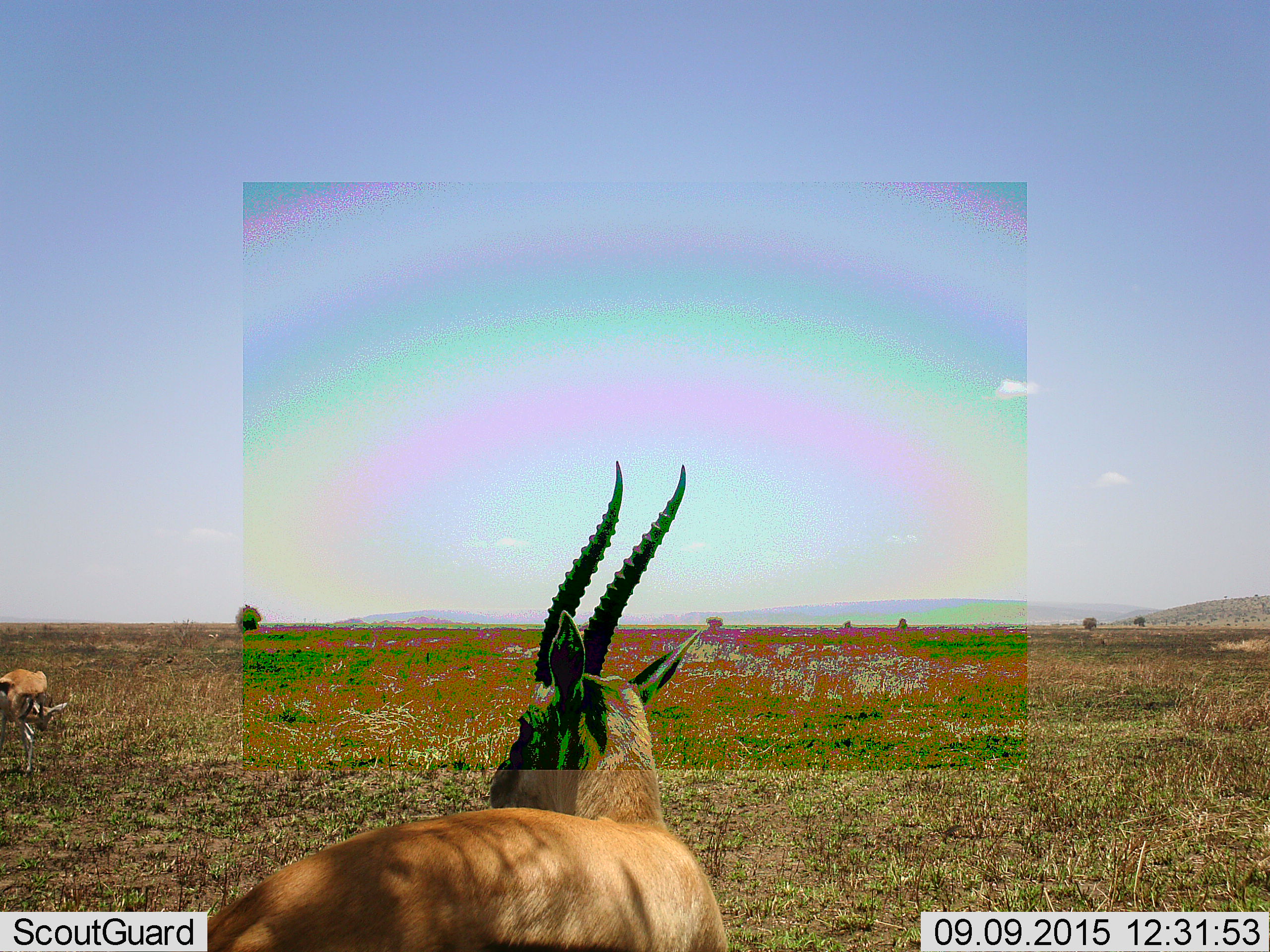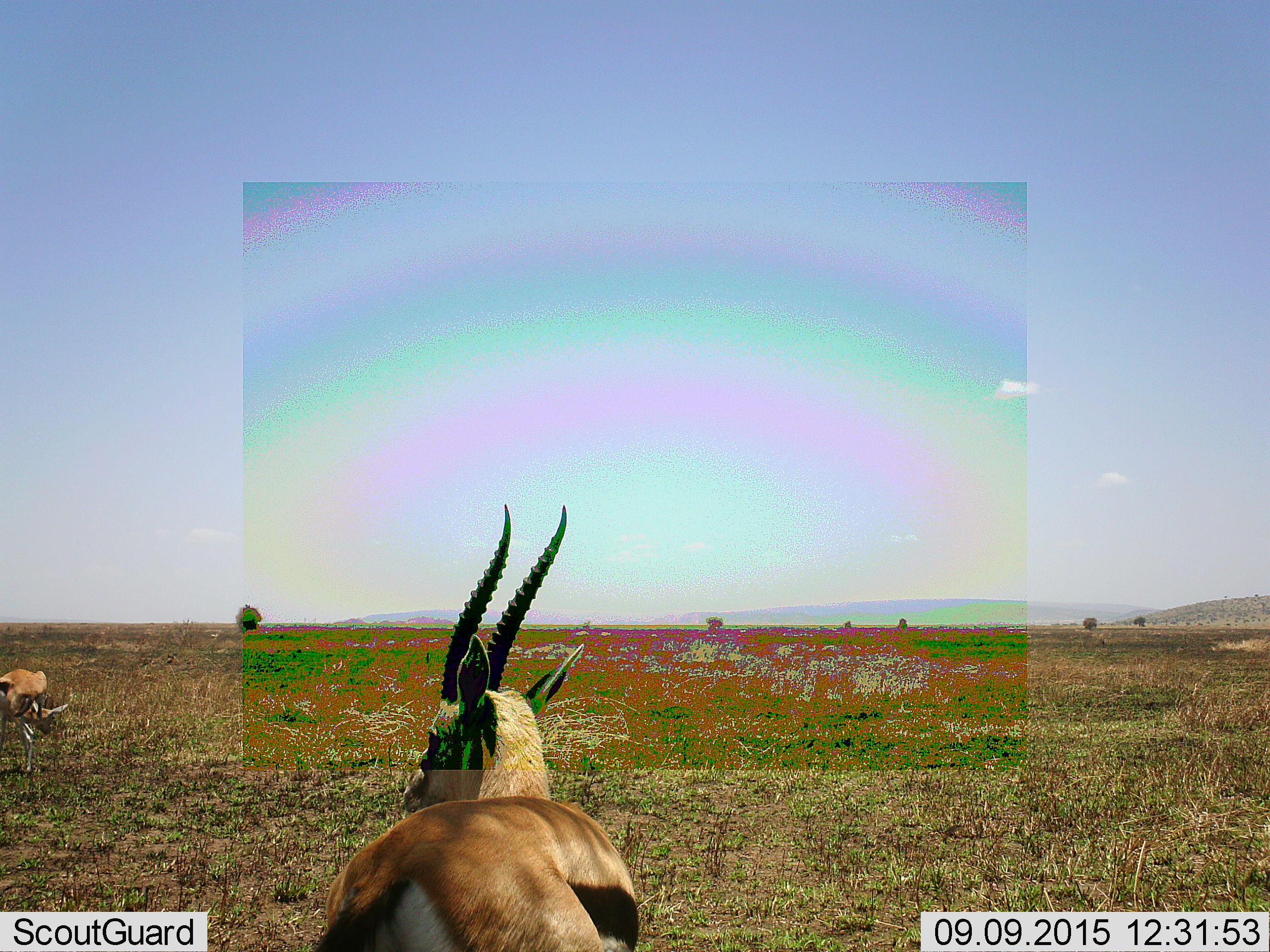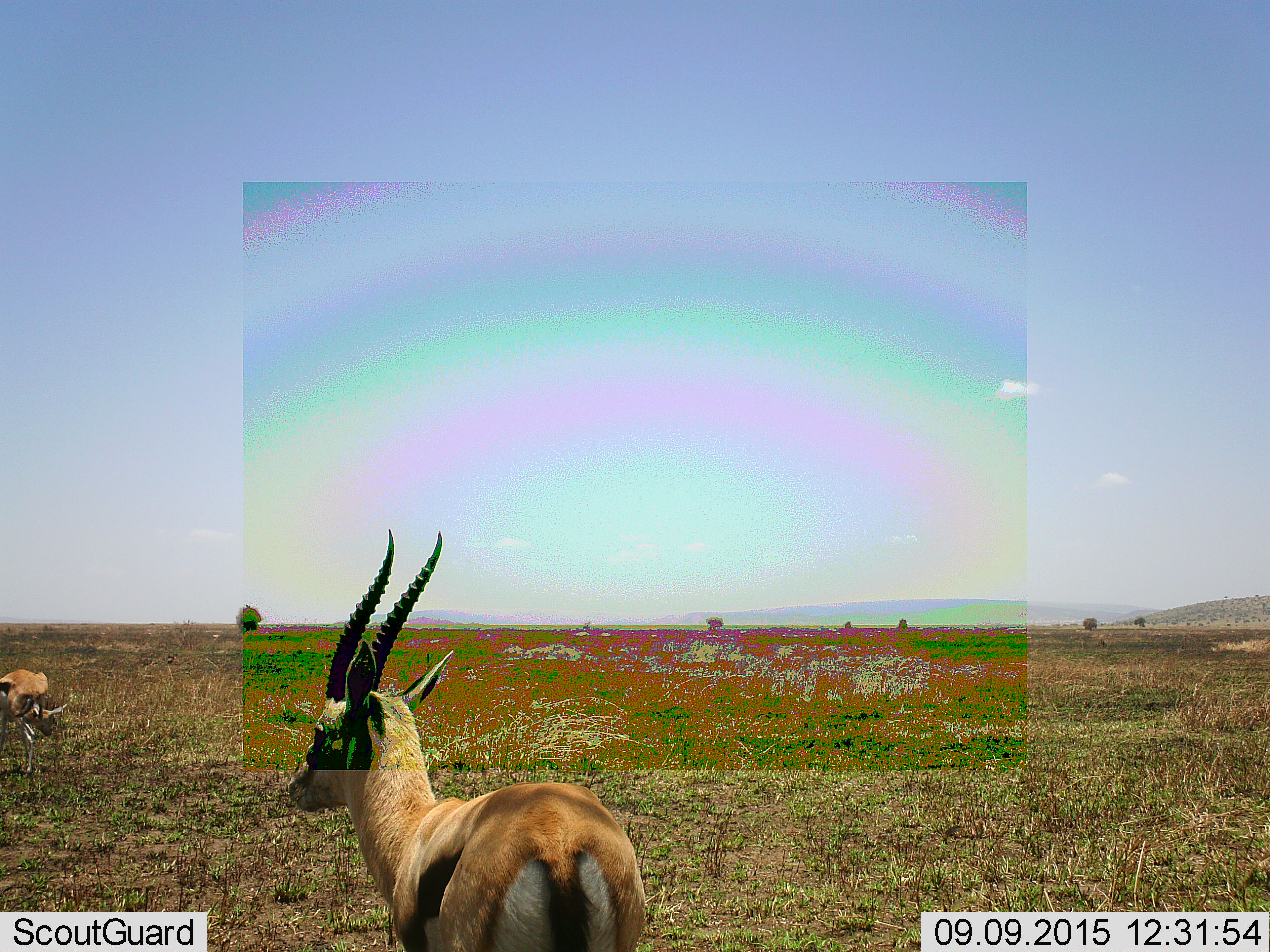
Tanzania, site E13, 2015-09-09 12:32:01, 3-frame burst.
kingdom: Animalia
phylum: Chordata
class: Mammalia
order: Artiodactyla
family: Bovidae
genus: Eudorcas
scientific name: Eudorcas thomsonii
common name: thomson's gazelle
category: gazellethomsons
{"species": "gazellethomsons (thomson's gazelle) (Eudorcas thomsonii)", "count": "2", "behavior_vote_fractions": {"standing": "92%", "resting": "0%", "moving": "50%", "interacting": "0%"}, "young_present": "8%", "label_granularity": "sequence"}